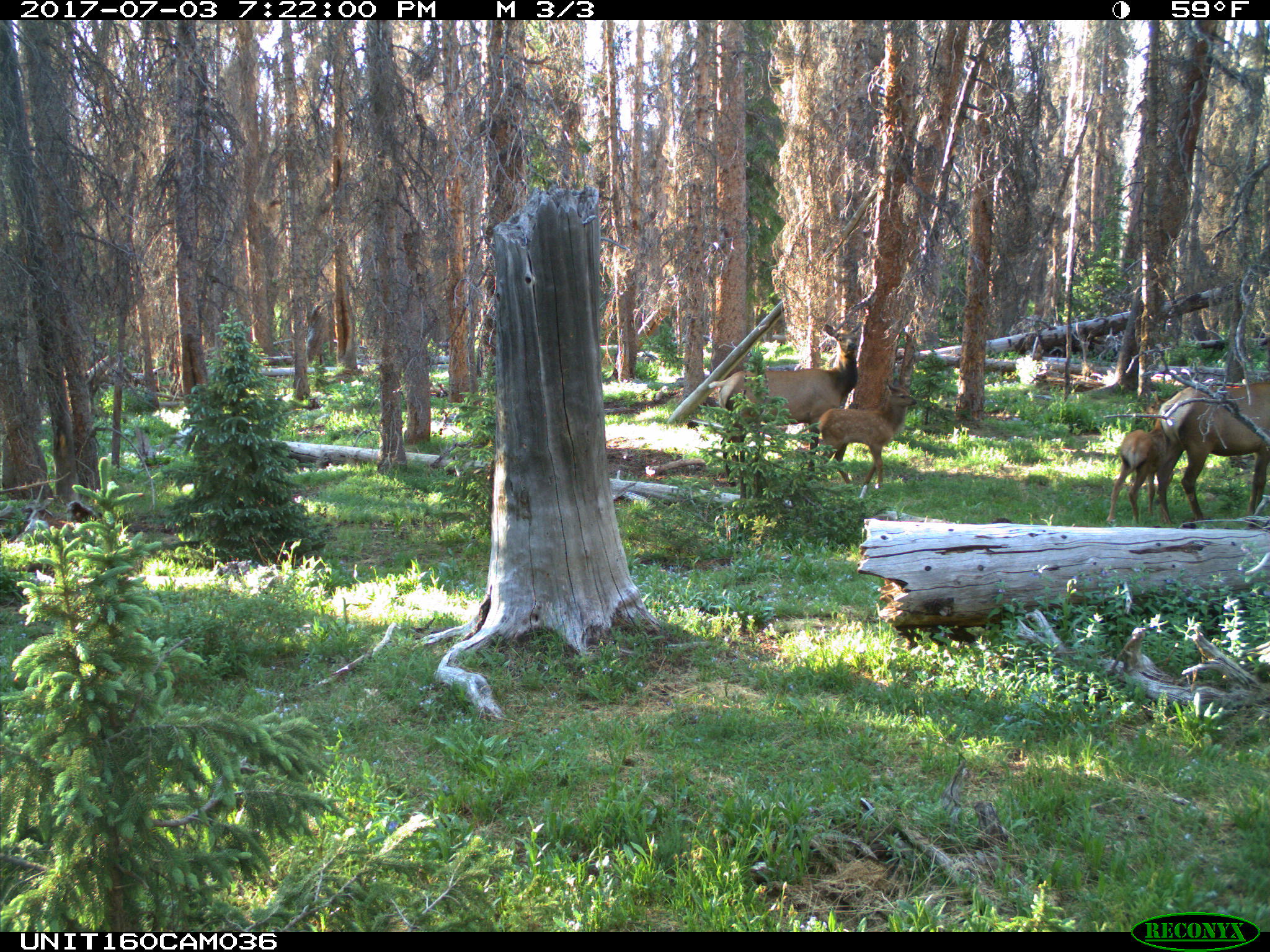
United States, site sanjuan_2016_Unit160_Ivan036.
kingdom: Animalia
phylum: Chordata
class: Mammalia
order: Artiodactyla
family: Cervidae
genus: Cervus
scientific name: Cervus elaphus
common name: red deer